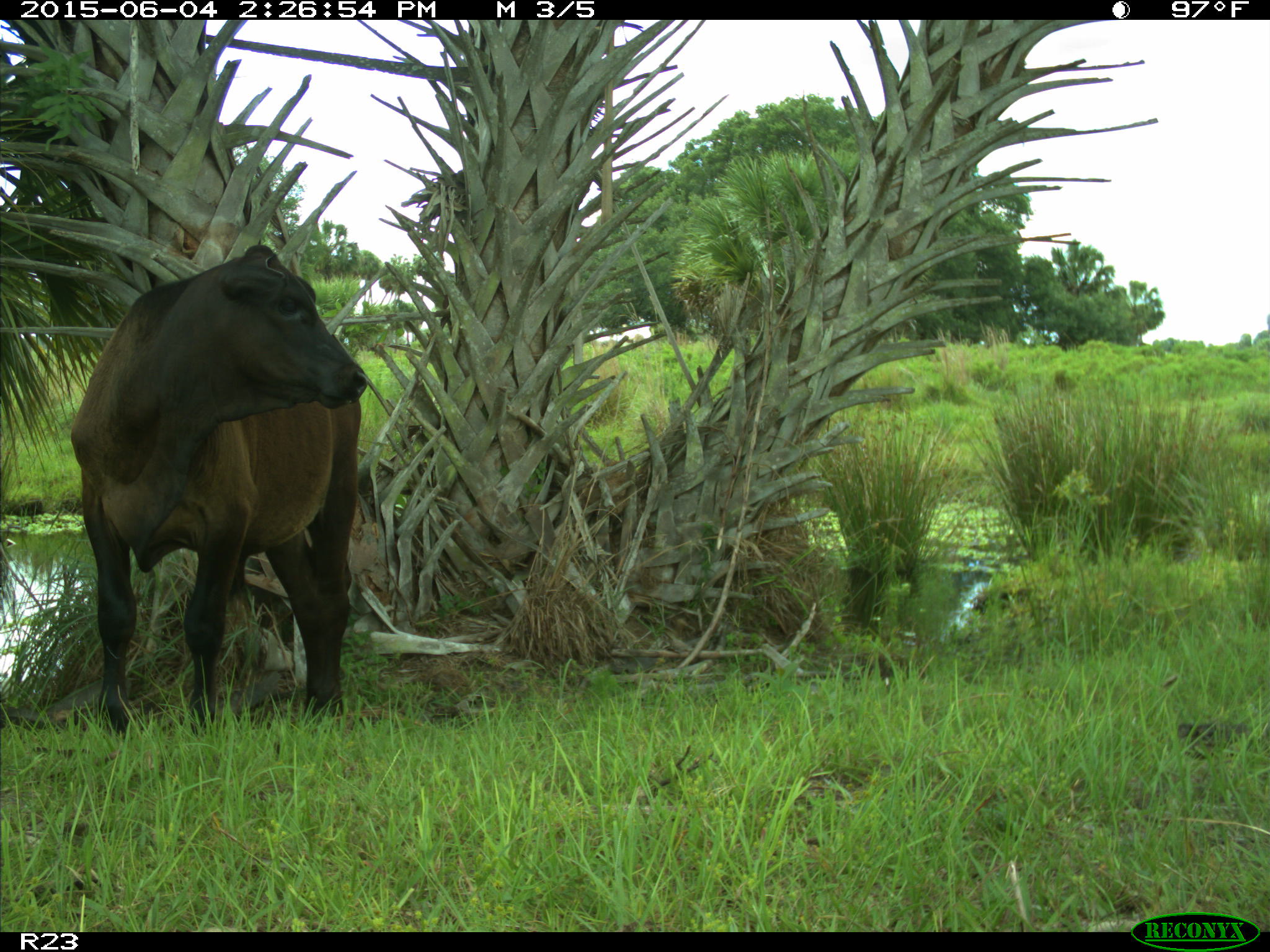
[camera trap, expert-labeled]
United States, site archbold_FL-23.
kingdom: Animalia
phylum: Chordata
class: Mammalia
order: Artiodactyla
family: Bovidae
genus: Bos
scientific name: Bos taurus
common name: domestic cow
Bos taurus (domestic cow).